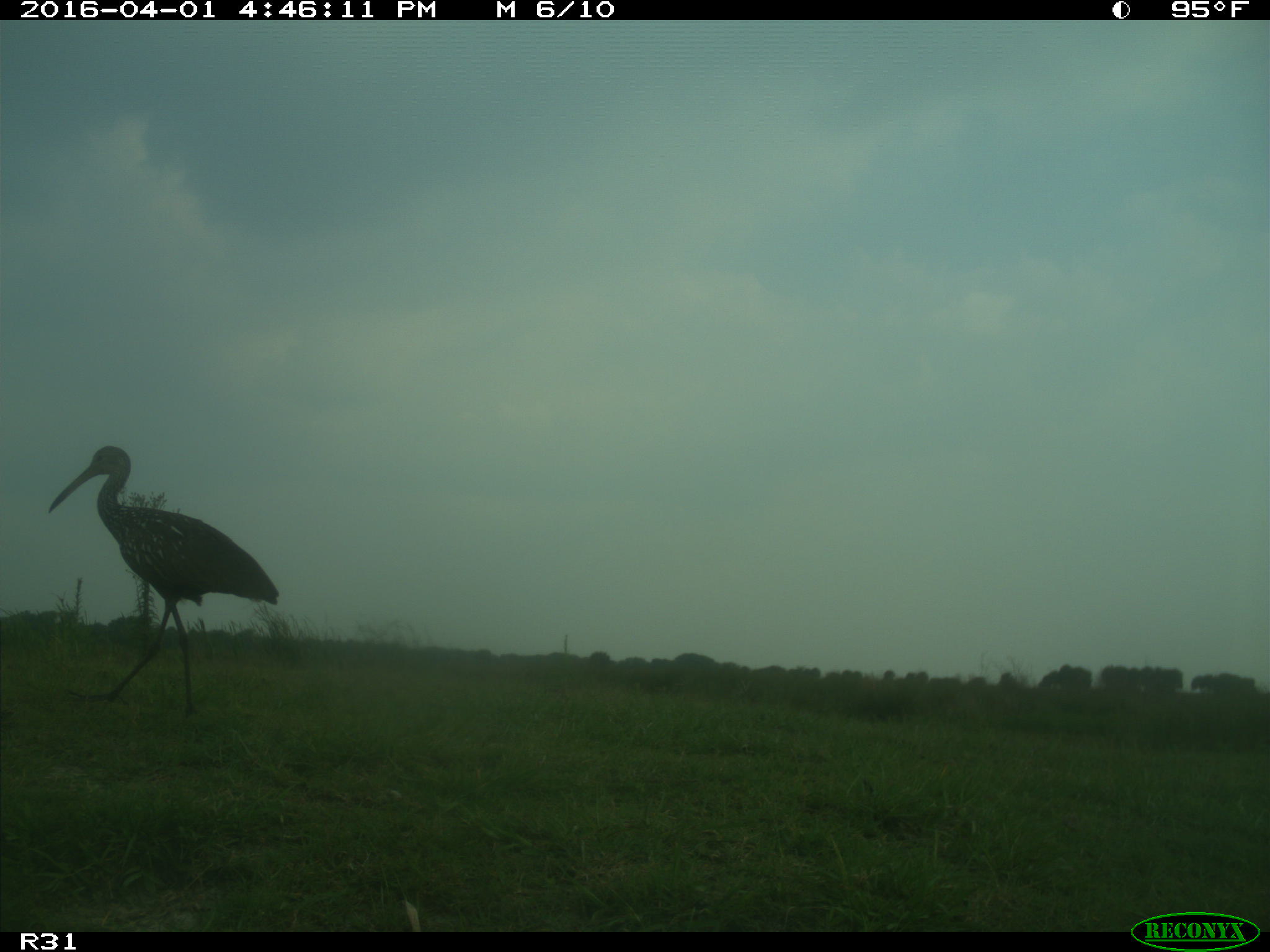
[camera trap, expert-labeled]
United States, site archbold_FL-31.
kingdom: Animalia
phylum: Chordata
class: Aves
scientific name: Aves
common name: birds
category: unidentified bird